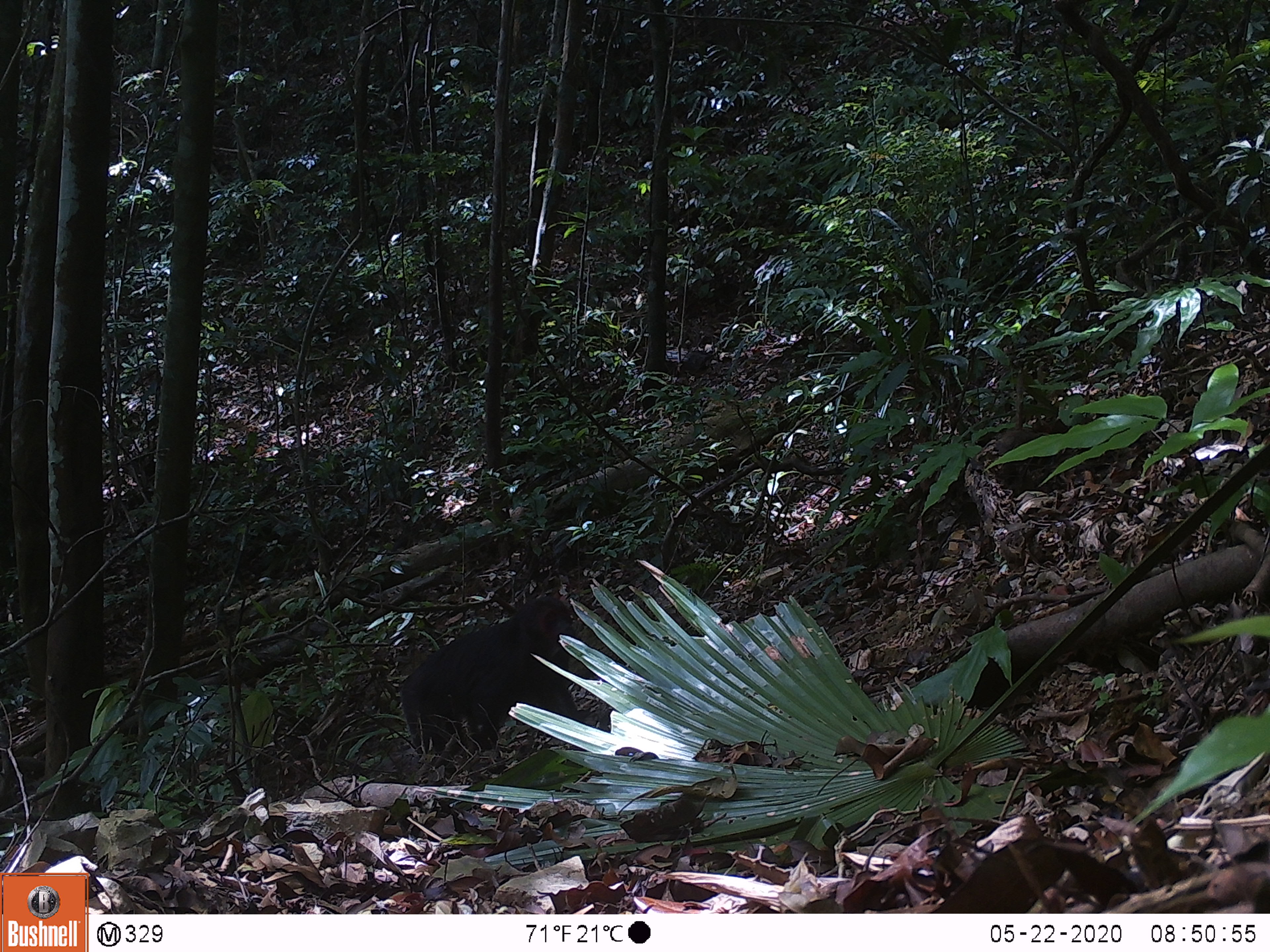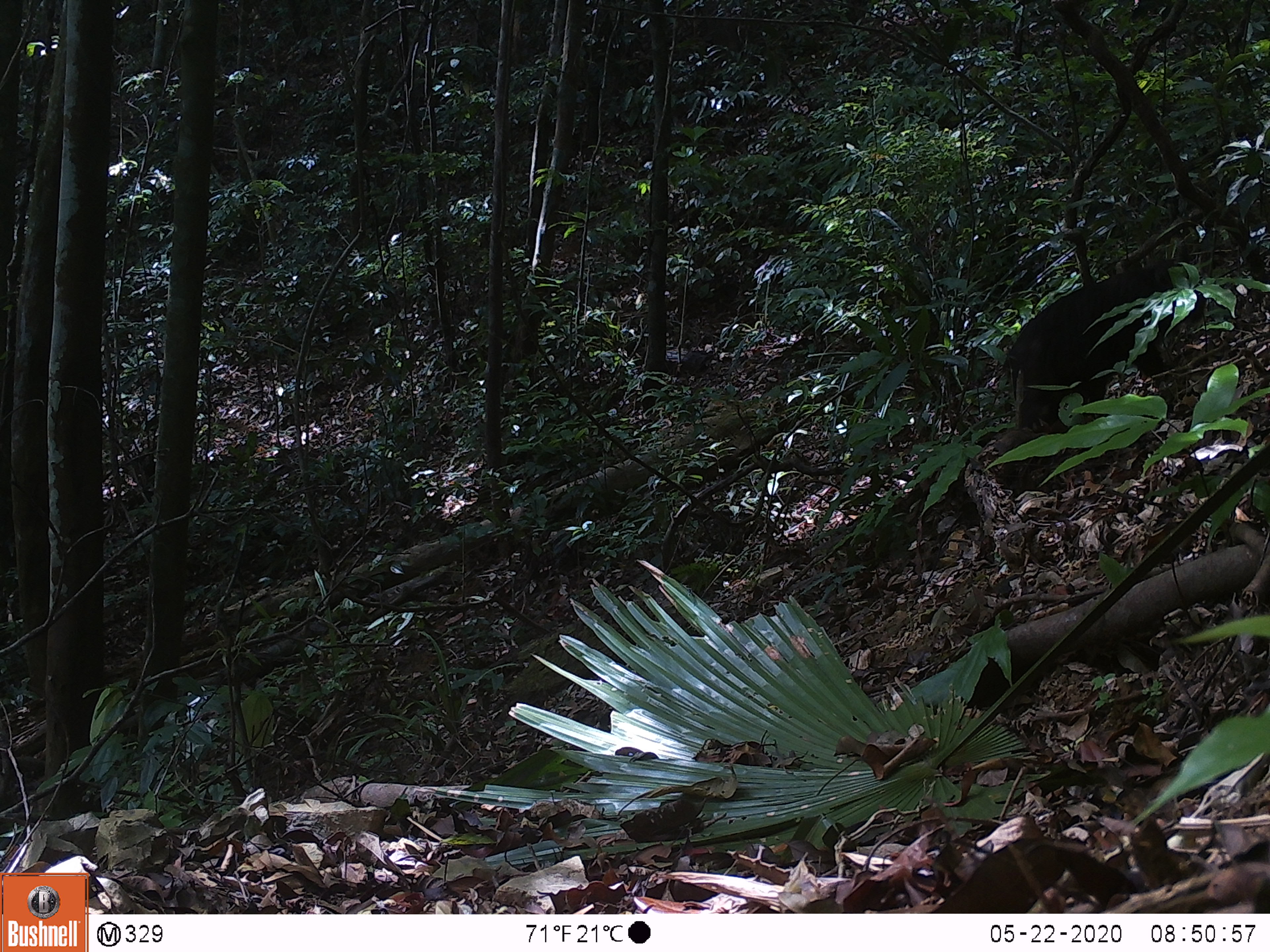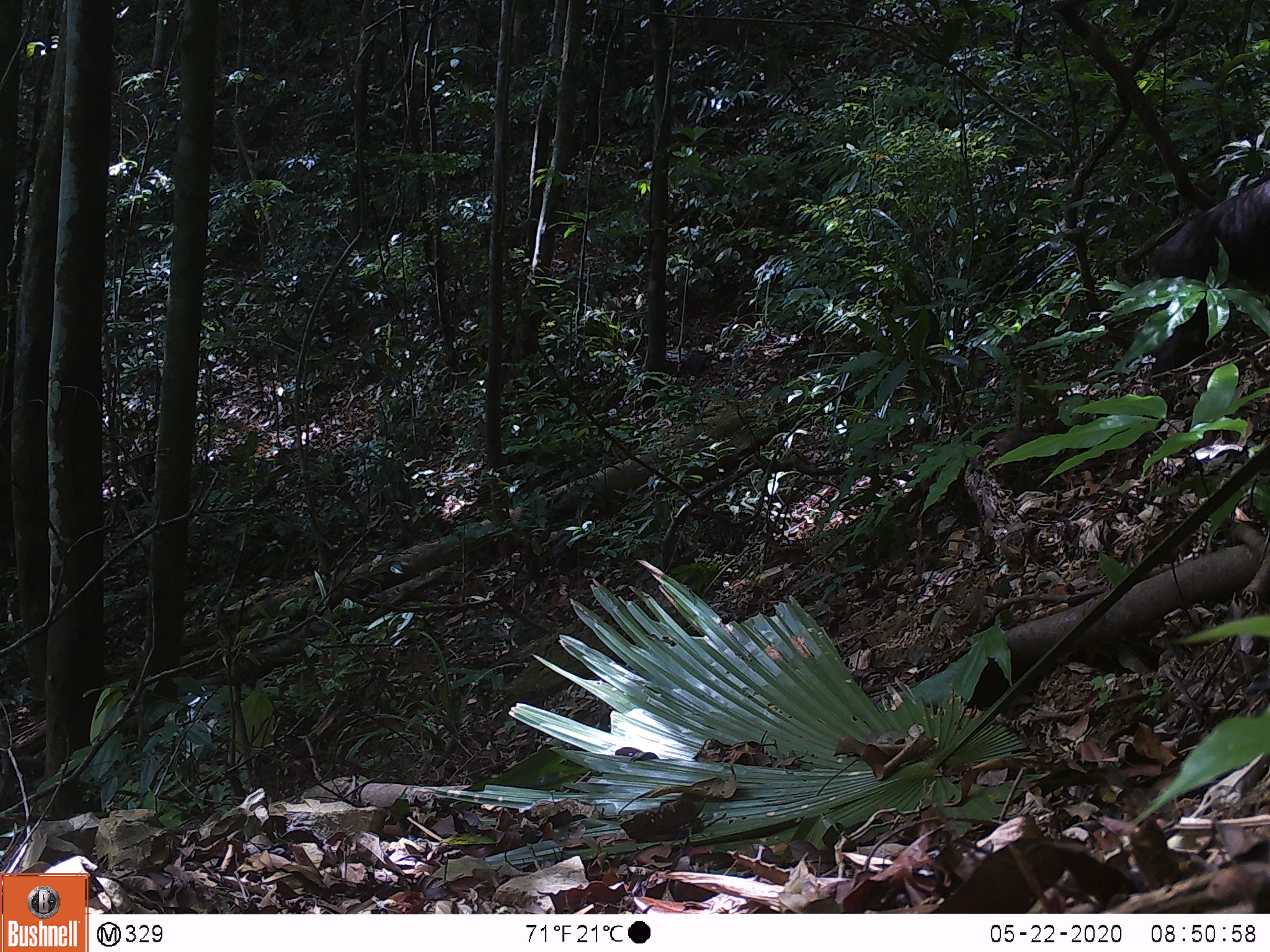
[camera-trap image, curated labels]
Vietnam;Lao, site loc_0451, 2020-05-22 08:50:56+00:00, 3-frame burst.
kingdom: Animalia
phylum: Chordata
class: Mammalia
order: Primates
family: Cercopithecidae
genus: Macaca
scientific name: Macaca arctoides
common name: stump-tailed macaque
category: stump tailed macaque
Stump tailed macaque (stump-tailed macaque) (Macaca arctoides). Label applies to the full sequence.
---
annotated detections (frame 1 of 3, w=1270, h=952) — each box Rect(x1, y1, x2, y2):
stump tailed macaque: Rect(399, 595, 584, 754)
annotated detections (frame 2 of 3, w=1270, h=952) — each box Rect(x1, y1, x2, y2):
stump tailed macaque: Rect(1000, 263, 1205, 432)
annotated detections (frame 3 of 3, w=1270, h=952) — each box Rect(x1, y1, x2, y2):
stump tailed macaque: Rect(1145, 174, 1269, 375)